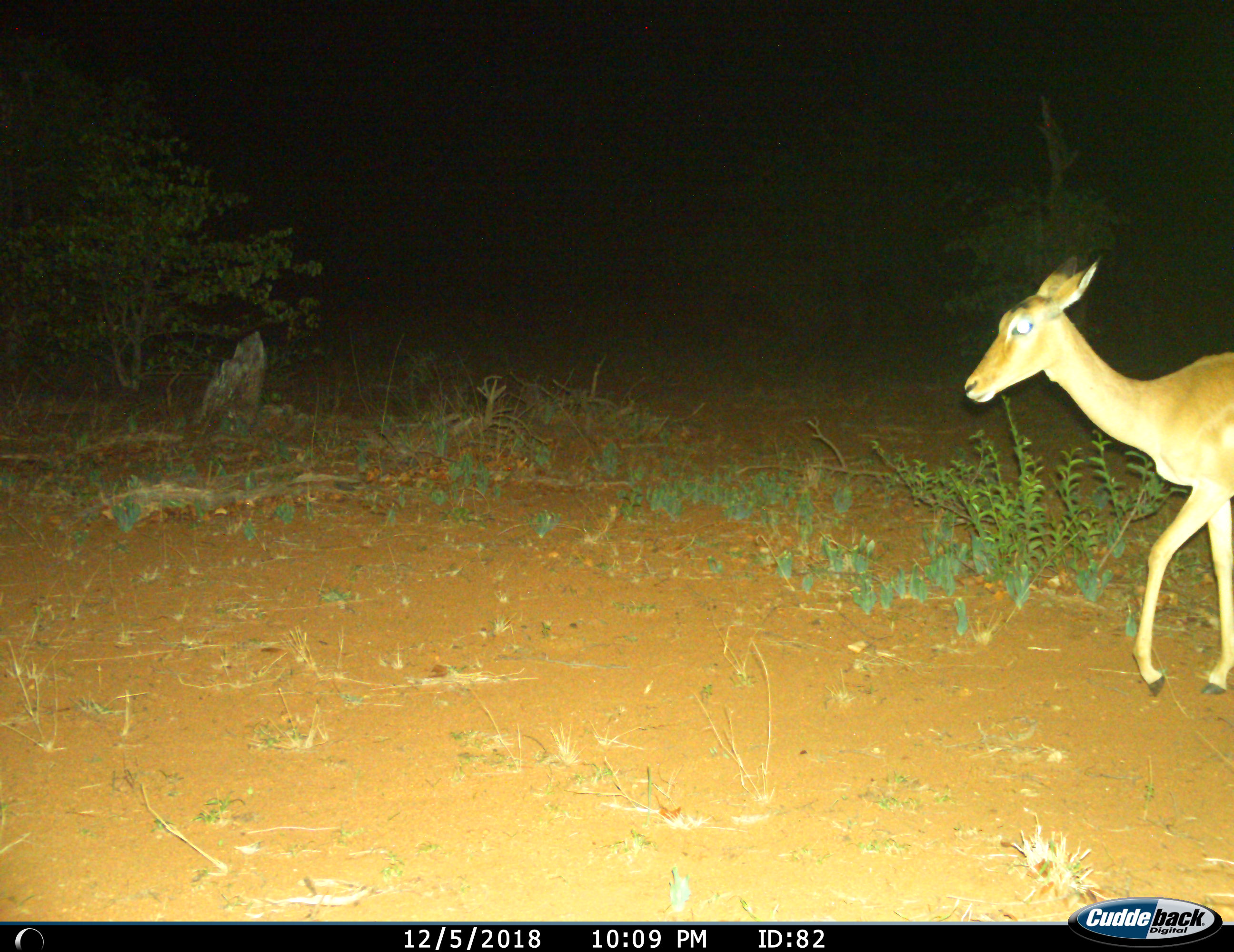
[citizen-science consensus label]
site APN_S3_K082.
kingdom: Animalia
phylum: Chordata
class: Mammalia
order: Artiodactyla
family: Bovidae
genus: Aepyceros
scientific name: Aepyceros melampus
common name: impala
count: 1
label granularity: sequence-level